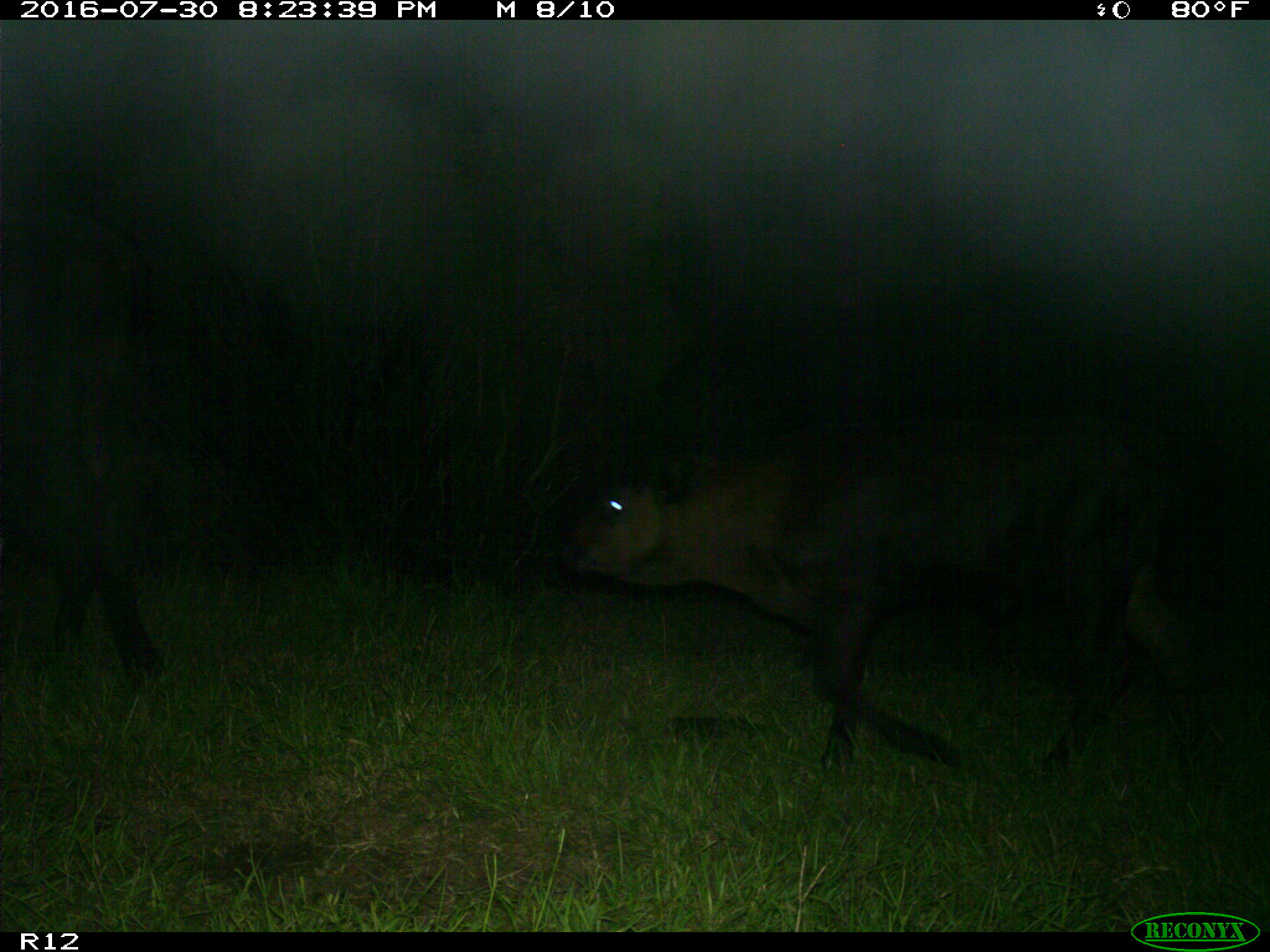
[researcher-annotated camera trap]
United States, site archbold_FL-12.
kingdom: Animalia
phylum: Chordata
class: Mammalia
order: Artiodactyla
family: Bovidae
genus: Bos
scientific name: Bos taurus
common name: domestic cow